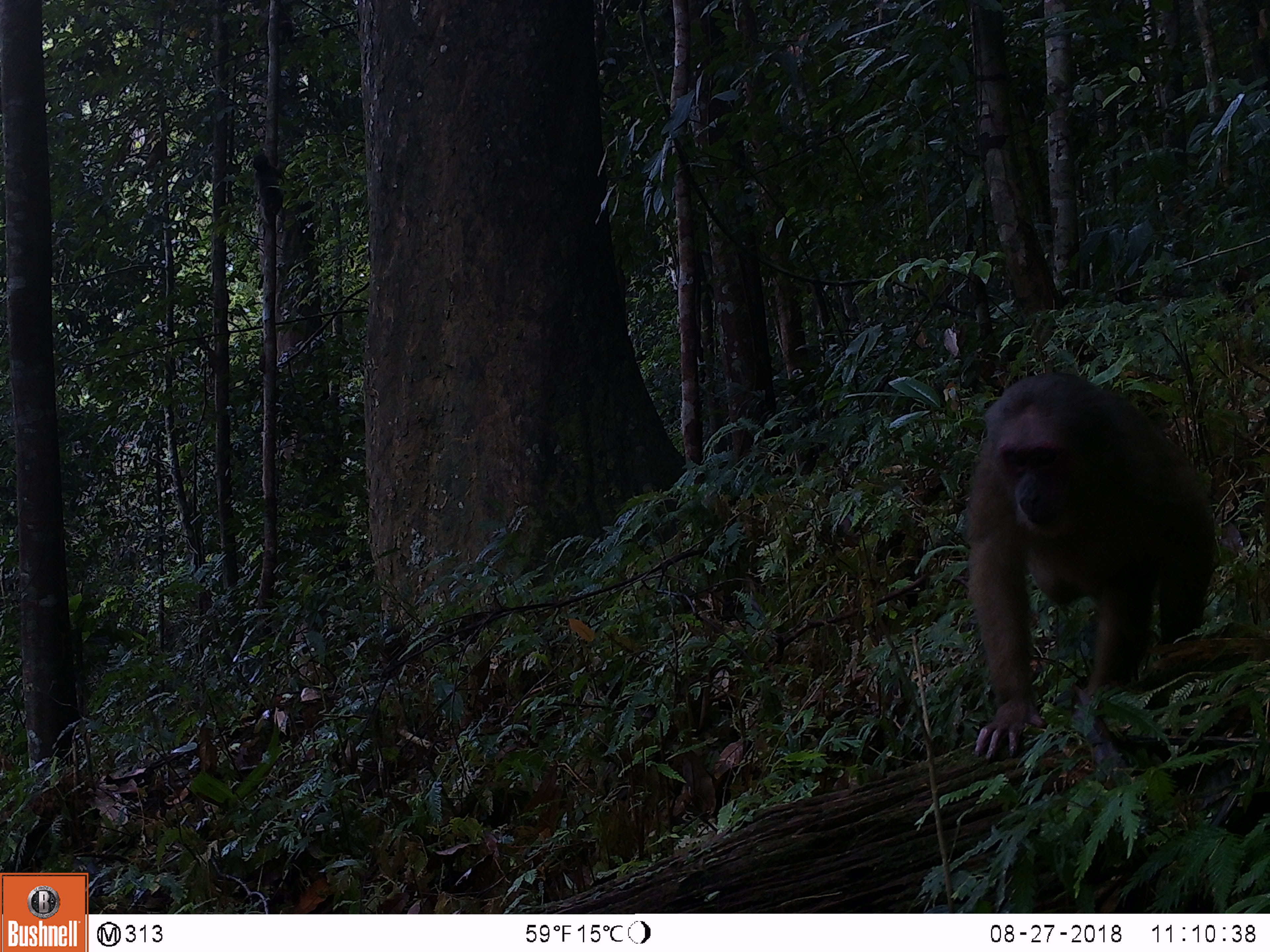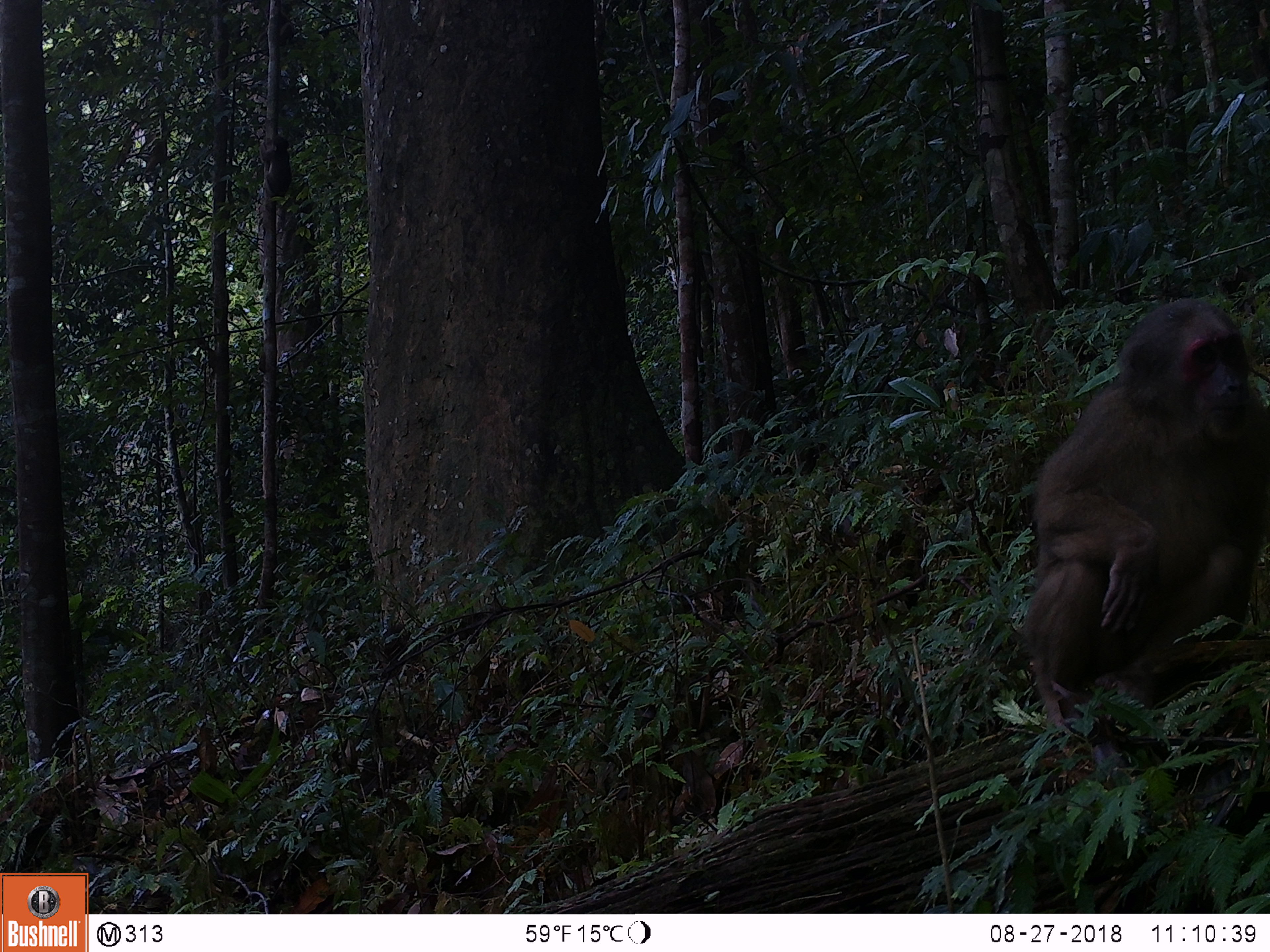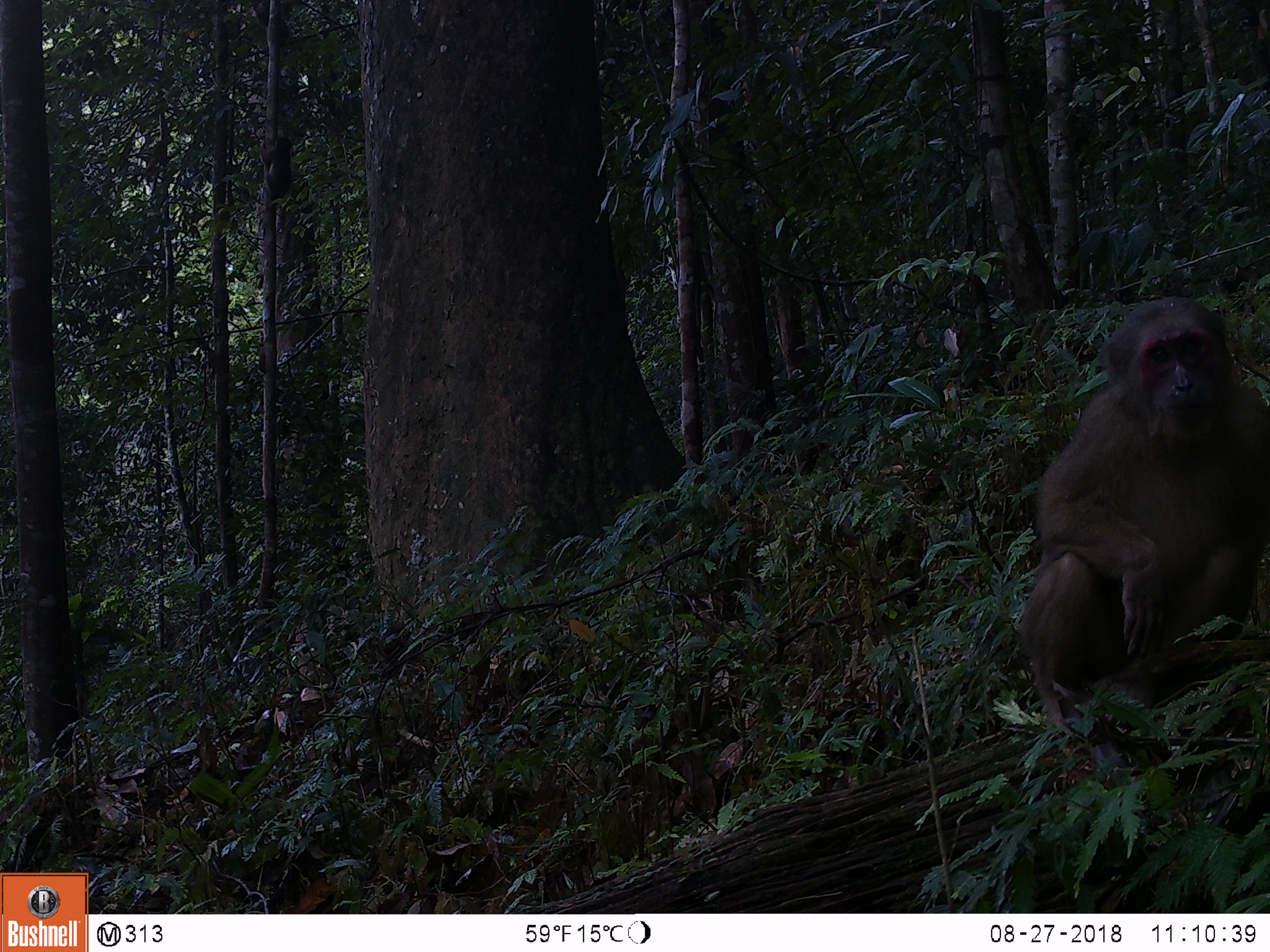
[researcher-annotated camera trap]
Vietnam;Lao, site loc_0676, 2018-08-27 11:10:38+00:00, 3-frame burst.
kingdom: Animalia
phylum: Chordata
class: Mammalia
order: Primates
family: Cercopithecidae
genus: Macaca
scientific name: Macaca arctoides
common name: stump-tailed macaque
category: stump tailed macaque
Stump tailed macaque (stump-tailed macaque) (Macaca arctoides). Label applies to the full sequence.